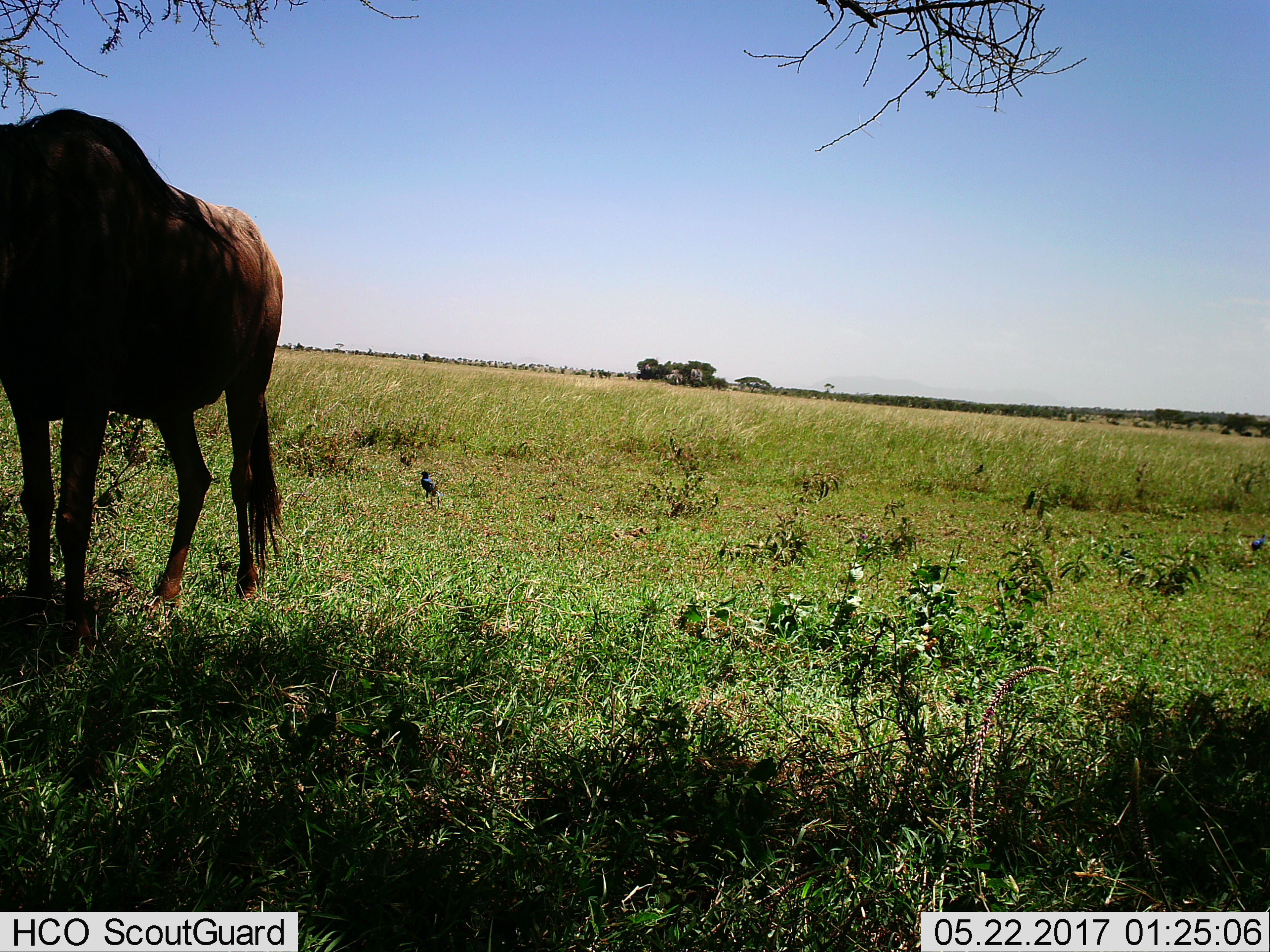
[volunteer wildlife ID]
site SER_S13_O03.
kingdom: Animalia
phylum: Chordata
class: Mammalia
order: Artiodactyla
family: Bovidae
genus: Connochaetes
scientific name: Connochaetes taurinus taurinus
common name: blue wildebeest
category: wildebeestblue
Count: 1.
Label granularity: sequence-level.